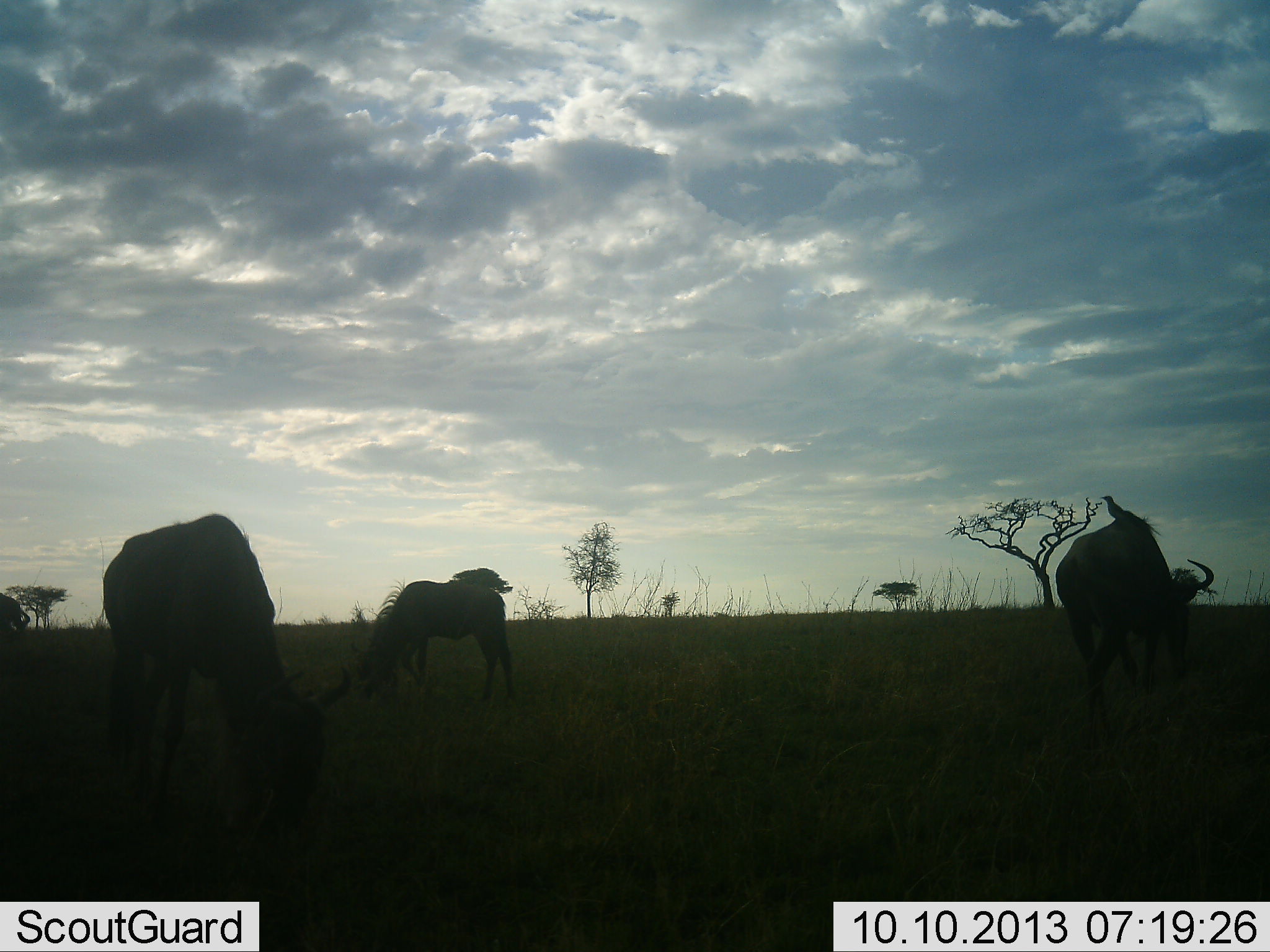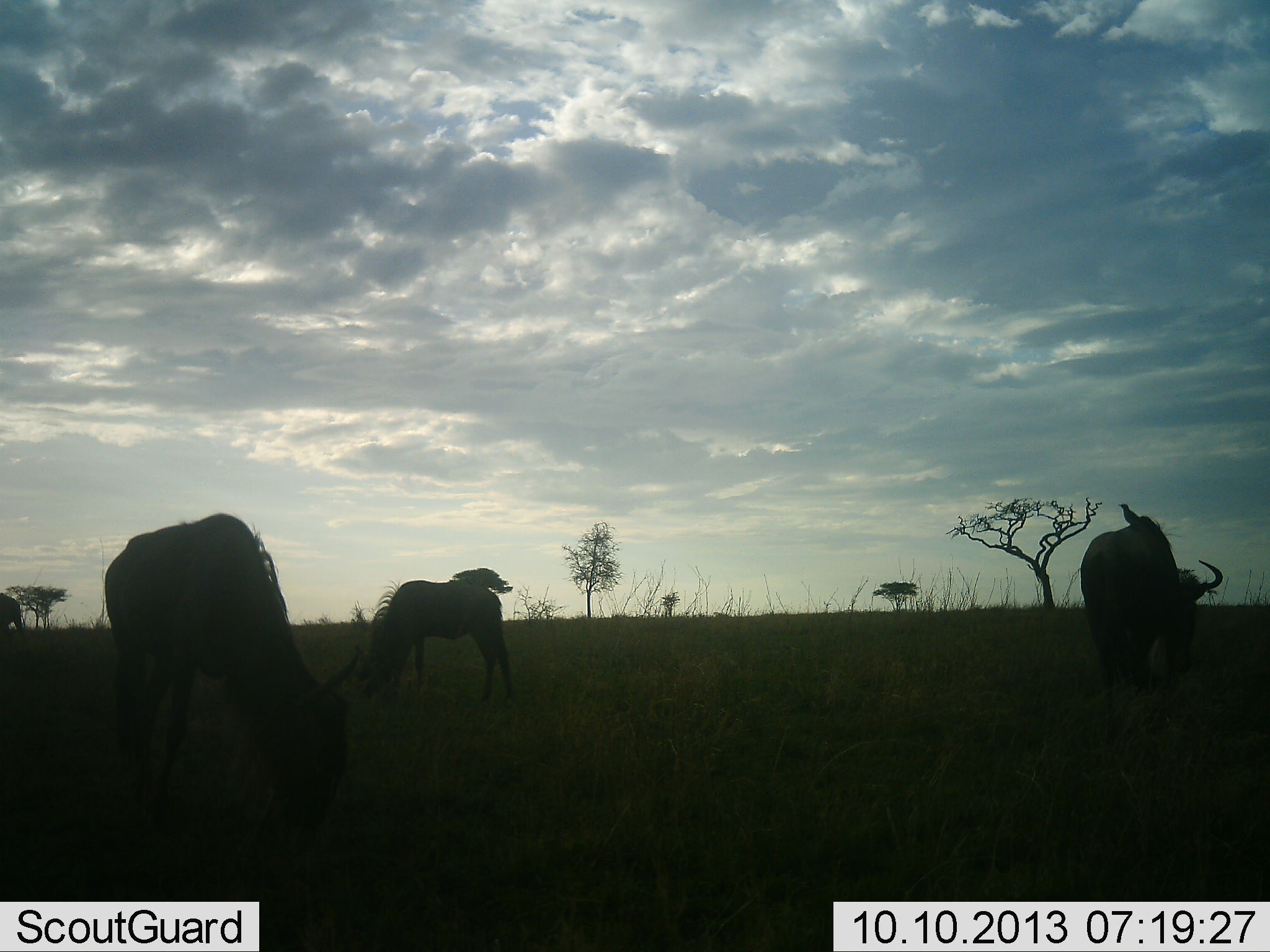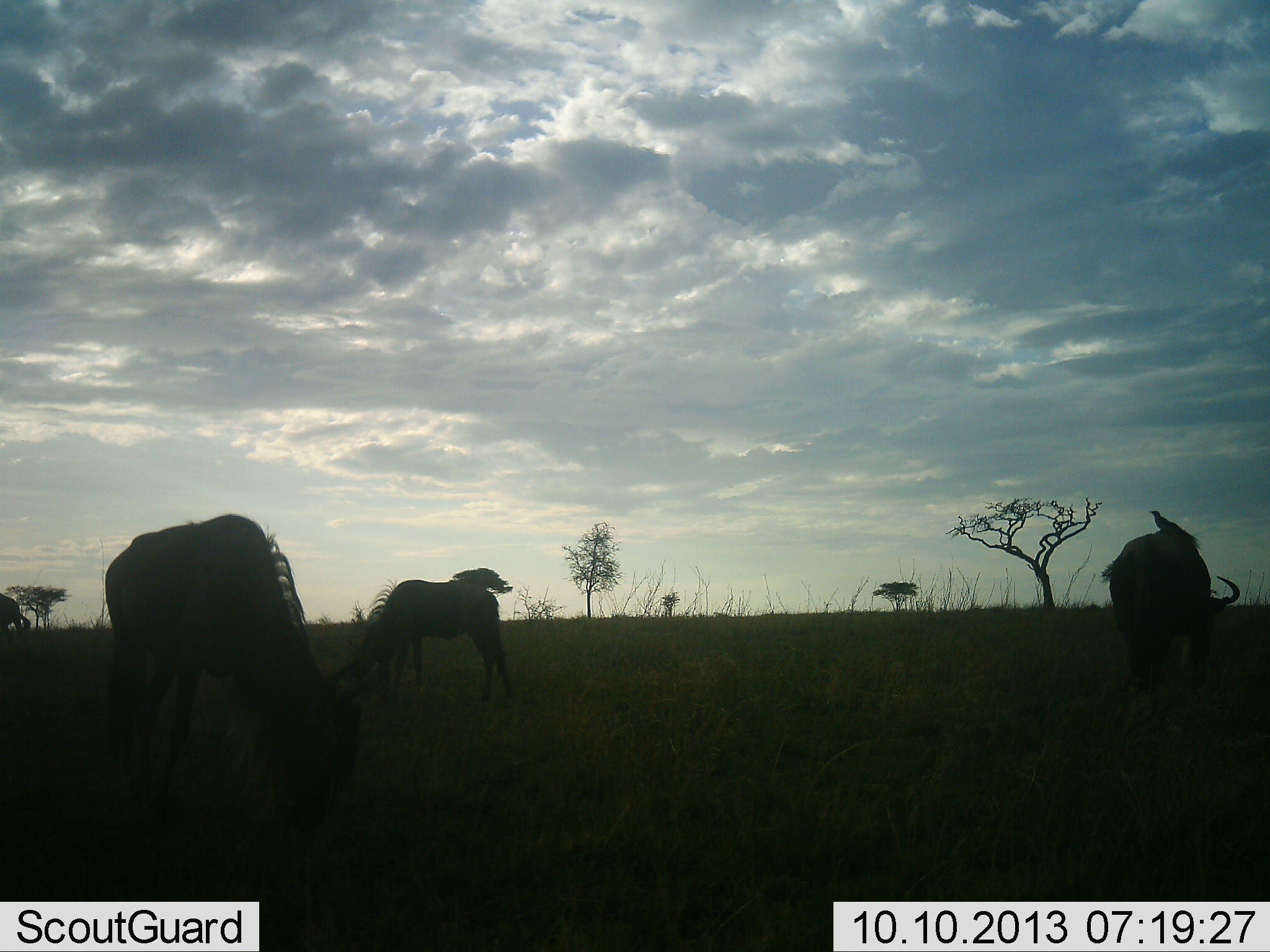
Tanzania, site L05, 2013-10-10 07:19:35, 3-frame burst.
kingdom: Animalia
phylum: Chordata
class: Mammalia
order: Artiodactyla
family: Bovidae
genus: Connochaetes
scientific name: Connochaetes taurinus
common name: blue wildebeest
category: wildebeest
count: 4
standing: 16%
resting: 0%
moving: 16%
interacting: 0%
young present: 6%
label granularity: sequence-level